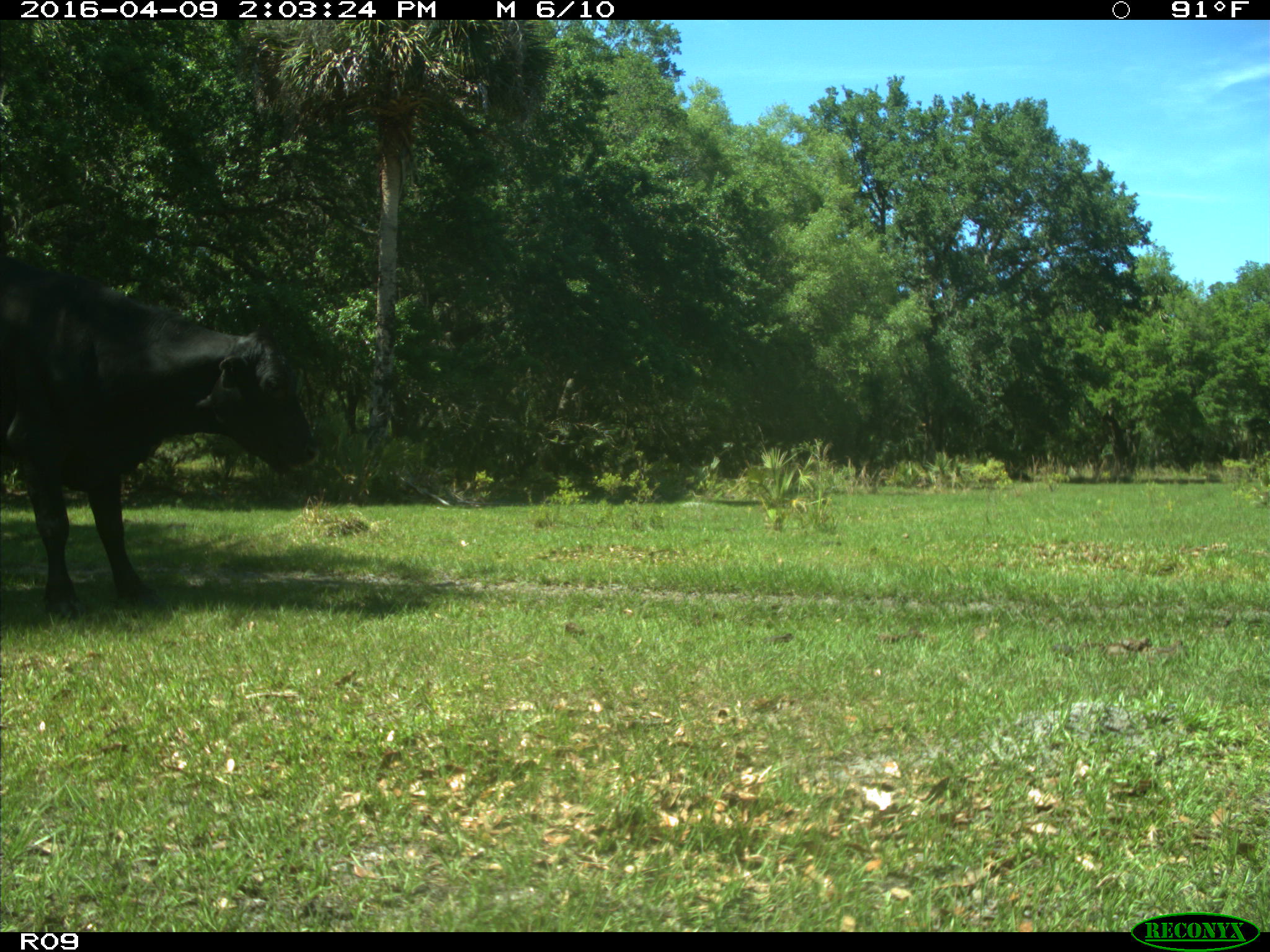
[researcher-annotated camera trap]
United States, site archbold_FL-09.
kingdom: Animalia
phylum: Chordata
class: Mammalia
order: Artiodactyla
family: Bovidae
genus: Bos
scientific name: Bos taurus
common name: domestic cow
Bos taurus (domestic cow).